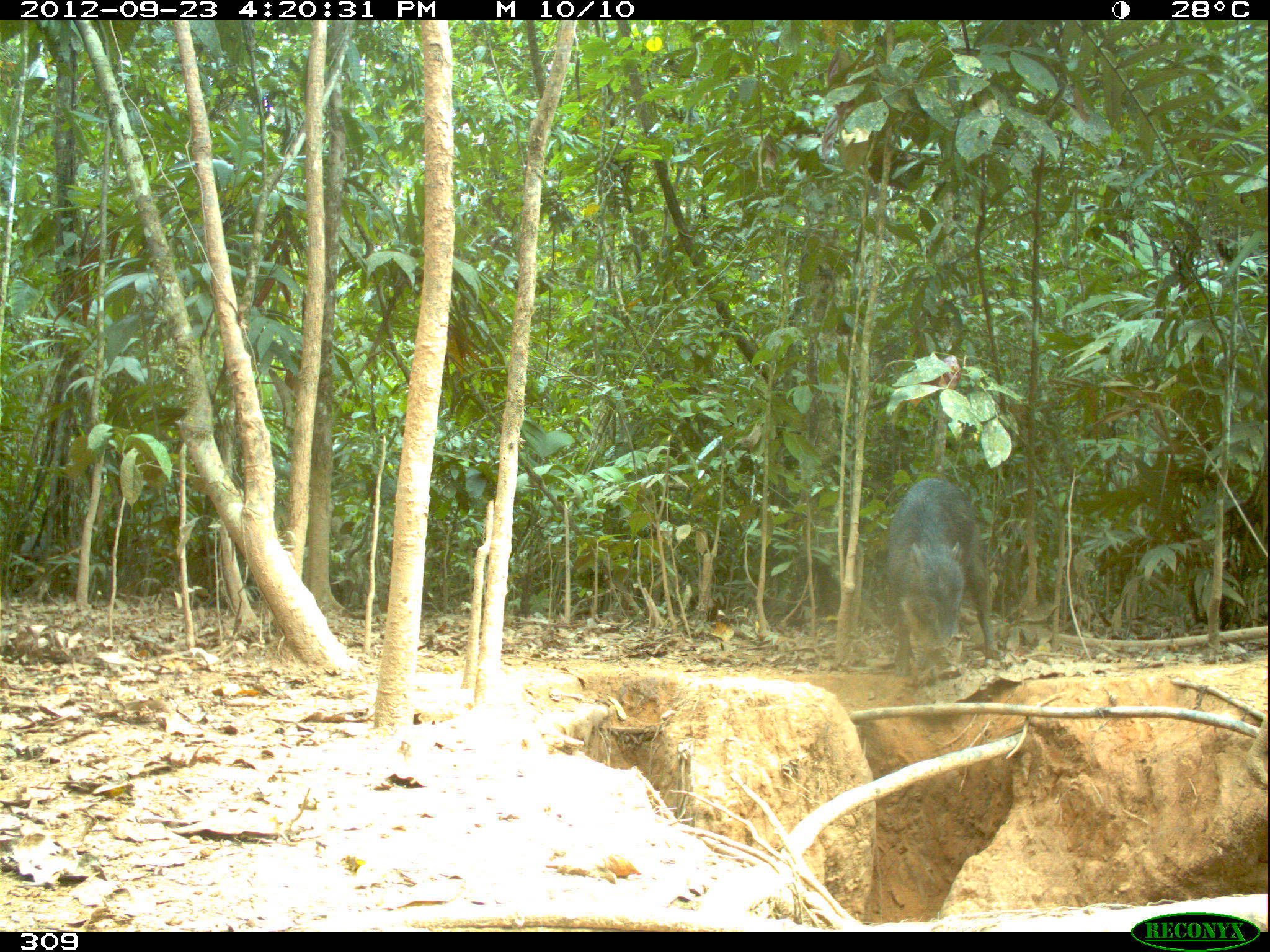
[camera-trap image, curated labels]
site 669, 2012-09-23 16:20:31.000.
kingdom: Animalia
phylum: Chordata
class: Mammalia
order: Artiodactyla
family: Tayassuidae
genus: Tayassu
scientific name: Tayassu pecari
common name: white-lipped peccary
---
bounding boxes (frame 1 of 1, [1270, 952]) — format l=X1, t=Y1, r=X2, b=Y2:
tayassu pecari: l=882, t=475, r=1001, b=676